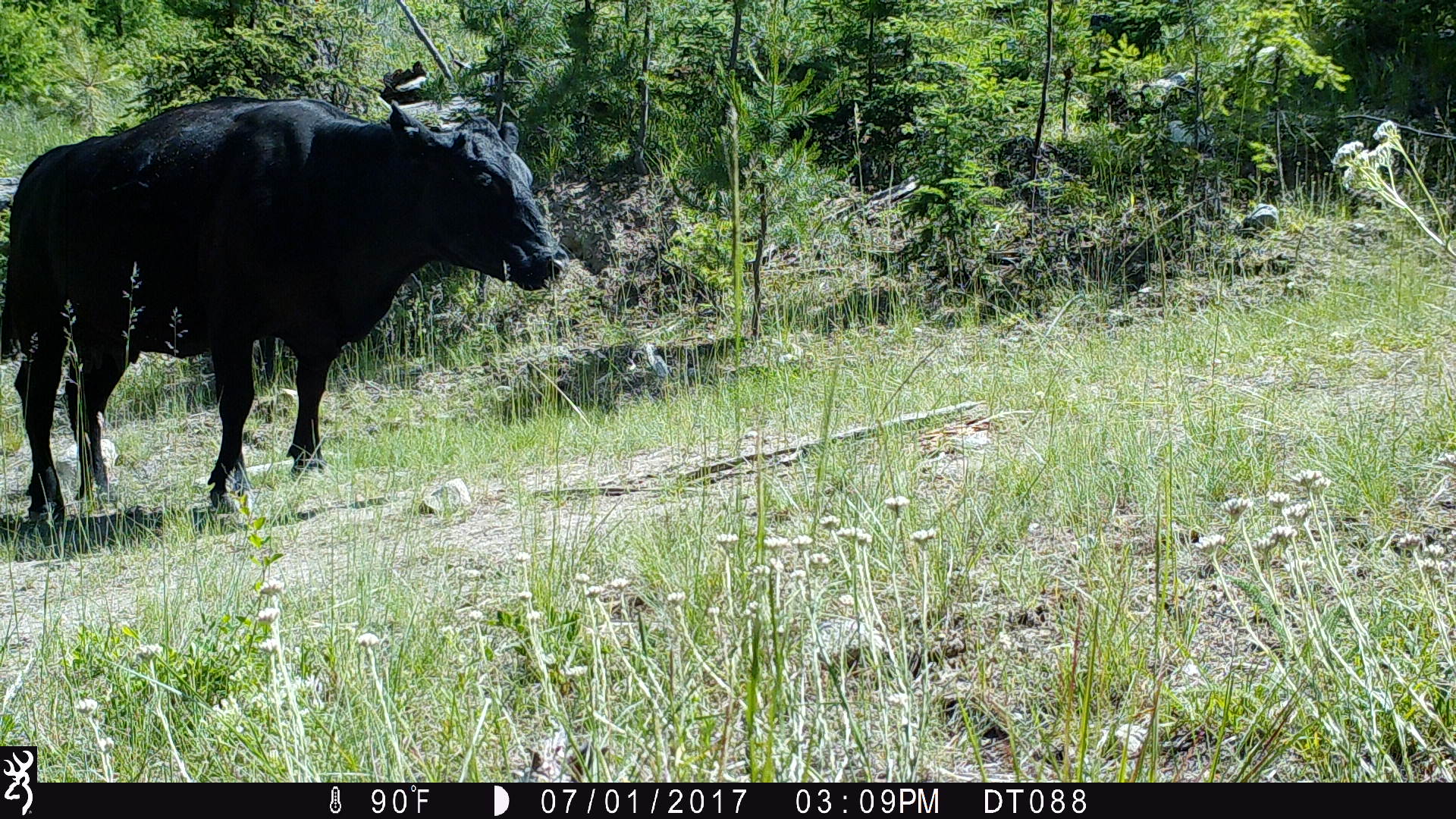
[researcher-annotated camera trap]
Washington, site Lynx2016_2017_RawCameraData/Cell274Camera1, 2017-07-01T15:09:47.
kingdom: Animalia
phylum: Chordata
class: Mammalia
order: Artiodactyla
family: Bovidae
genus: Bos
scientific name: Bos taurus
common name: domestic cattle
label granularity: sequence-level